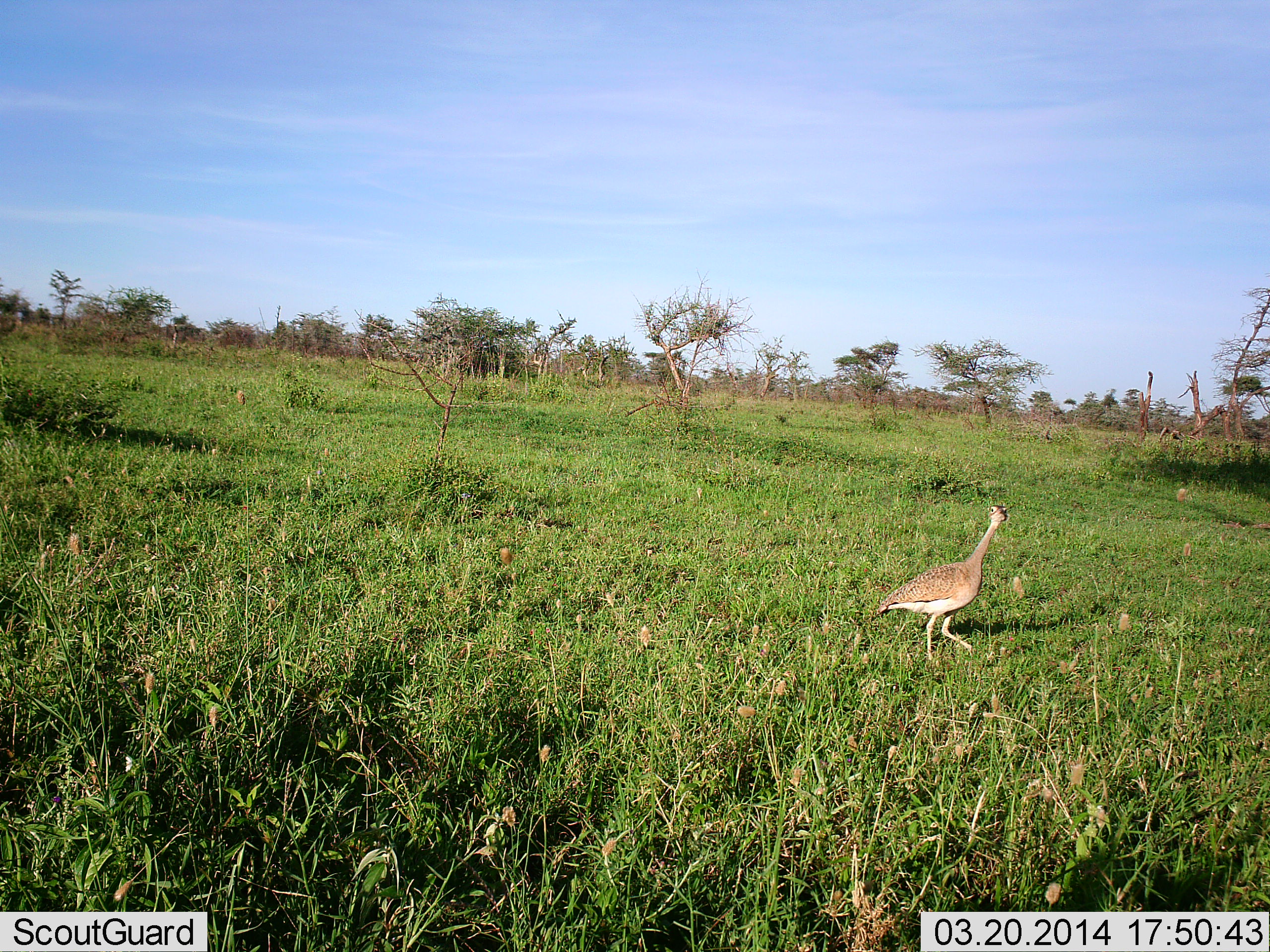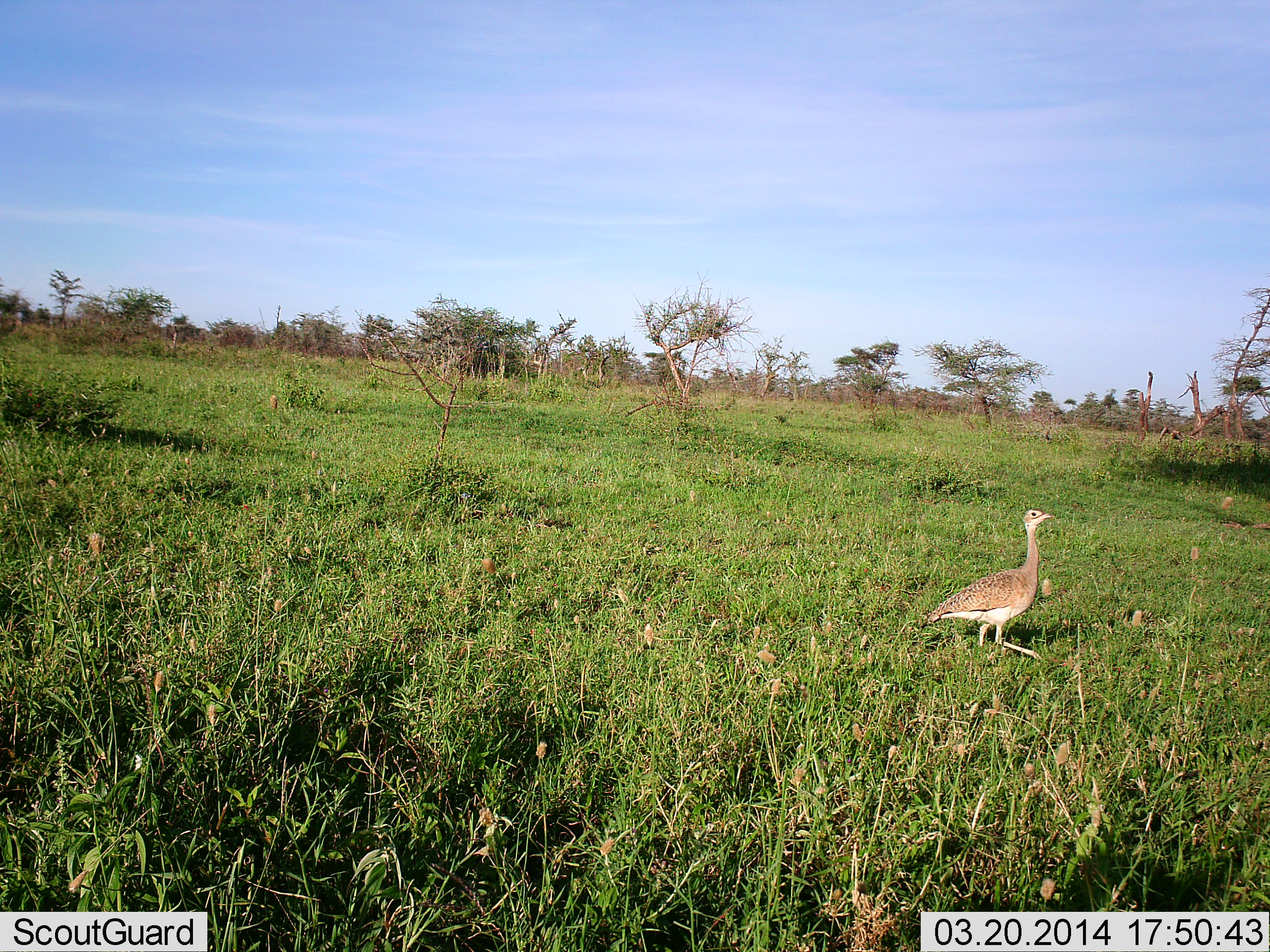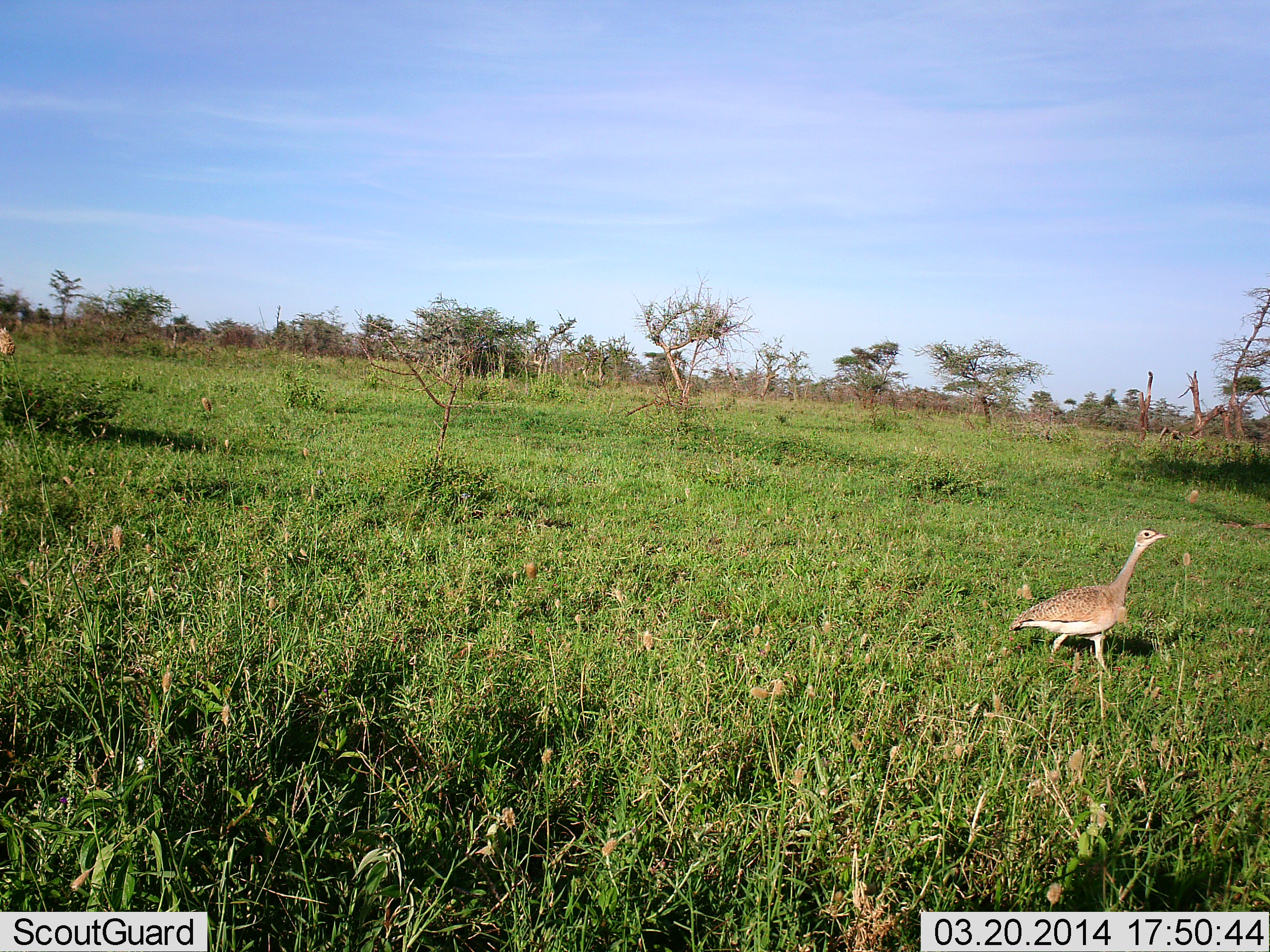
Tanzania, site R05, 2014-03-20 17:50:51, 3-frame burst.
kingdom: Animalia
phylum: Chordata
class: Aves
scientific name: Aves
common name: bird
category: otherbird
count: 1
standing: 10%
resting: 0%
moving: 90%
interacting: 0%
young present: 0%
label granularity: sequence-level